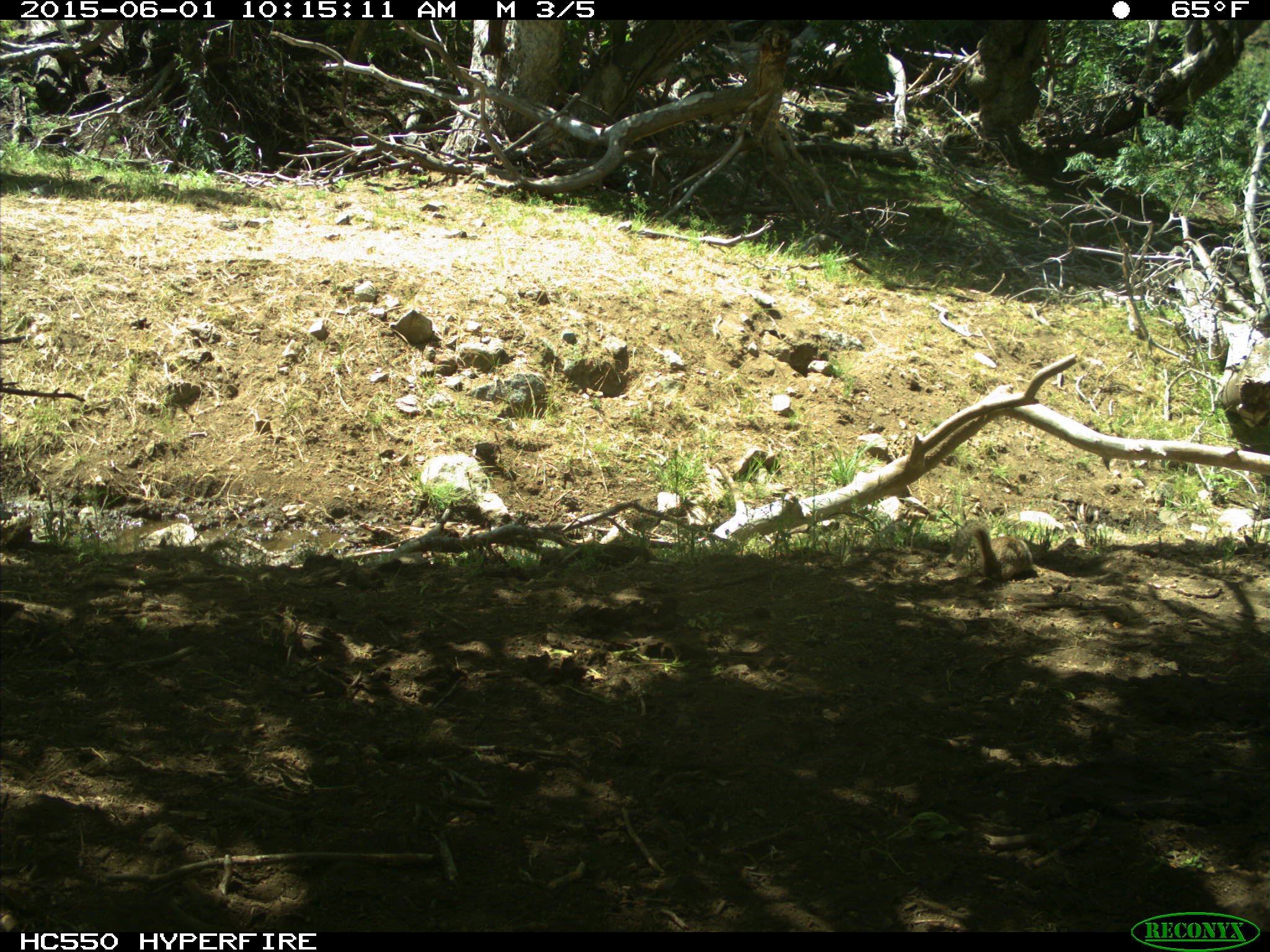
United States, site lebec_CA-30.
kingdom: Animalia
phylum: Chordata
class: Mammalia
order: Rodentia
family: Sciuridae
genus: Otospermophilus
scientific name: Otospermophilus beecheyi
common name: california ground squirrel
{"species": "Otospermophilus beecheyi (california ground squirrel)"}